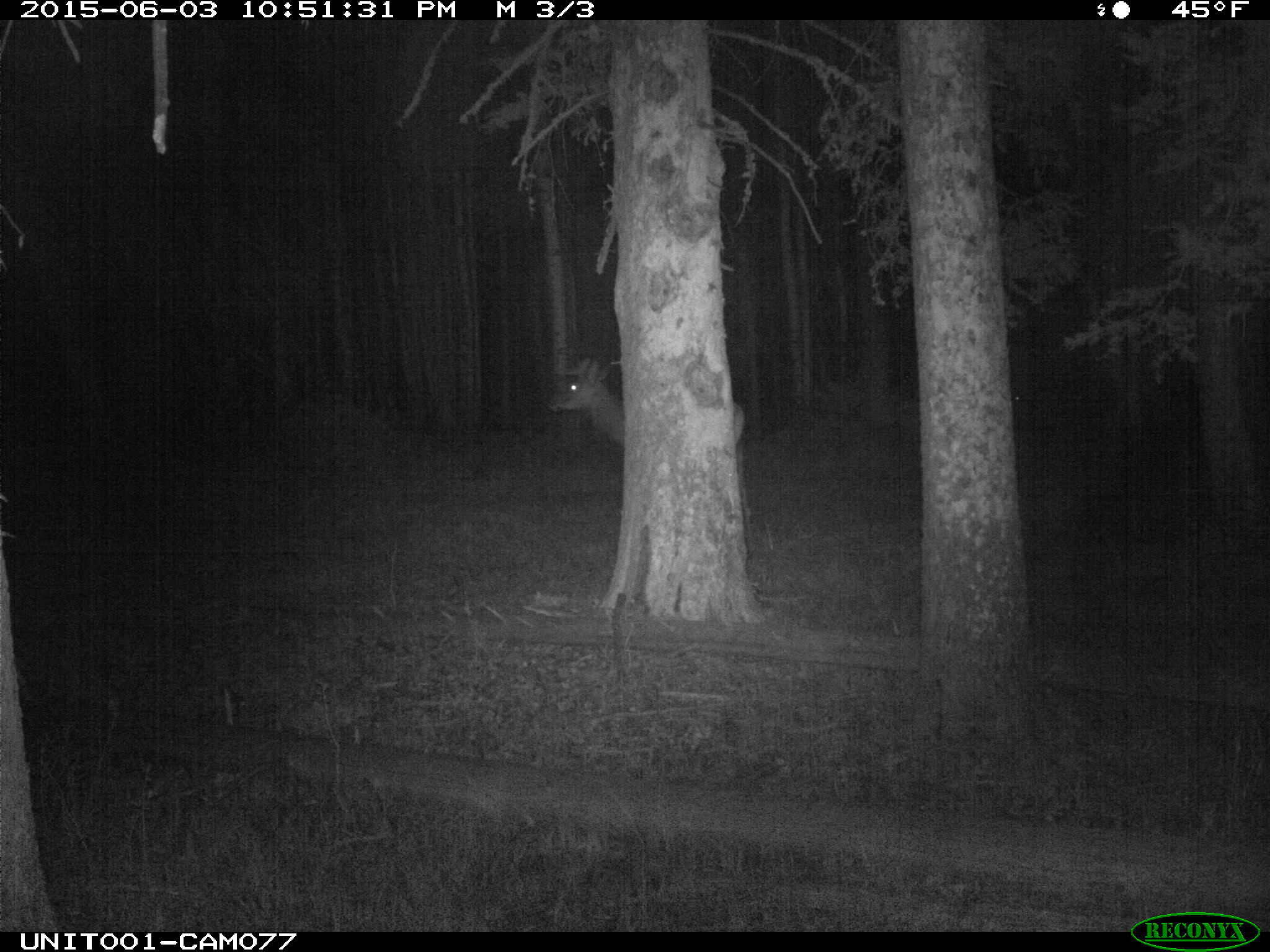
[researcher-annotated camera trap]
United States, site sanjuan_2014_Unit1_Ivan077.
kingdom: Animalia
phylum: Chordata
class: Mammalia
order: Artiodactyla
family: Cervidae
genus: Cervus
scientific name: Cervus elaphus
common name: red deer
Cervus elaphus (red deer).